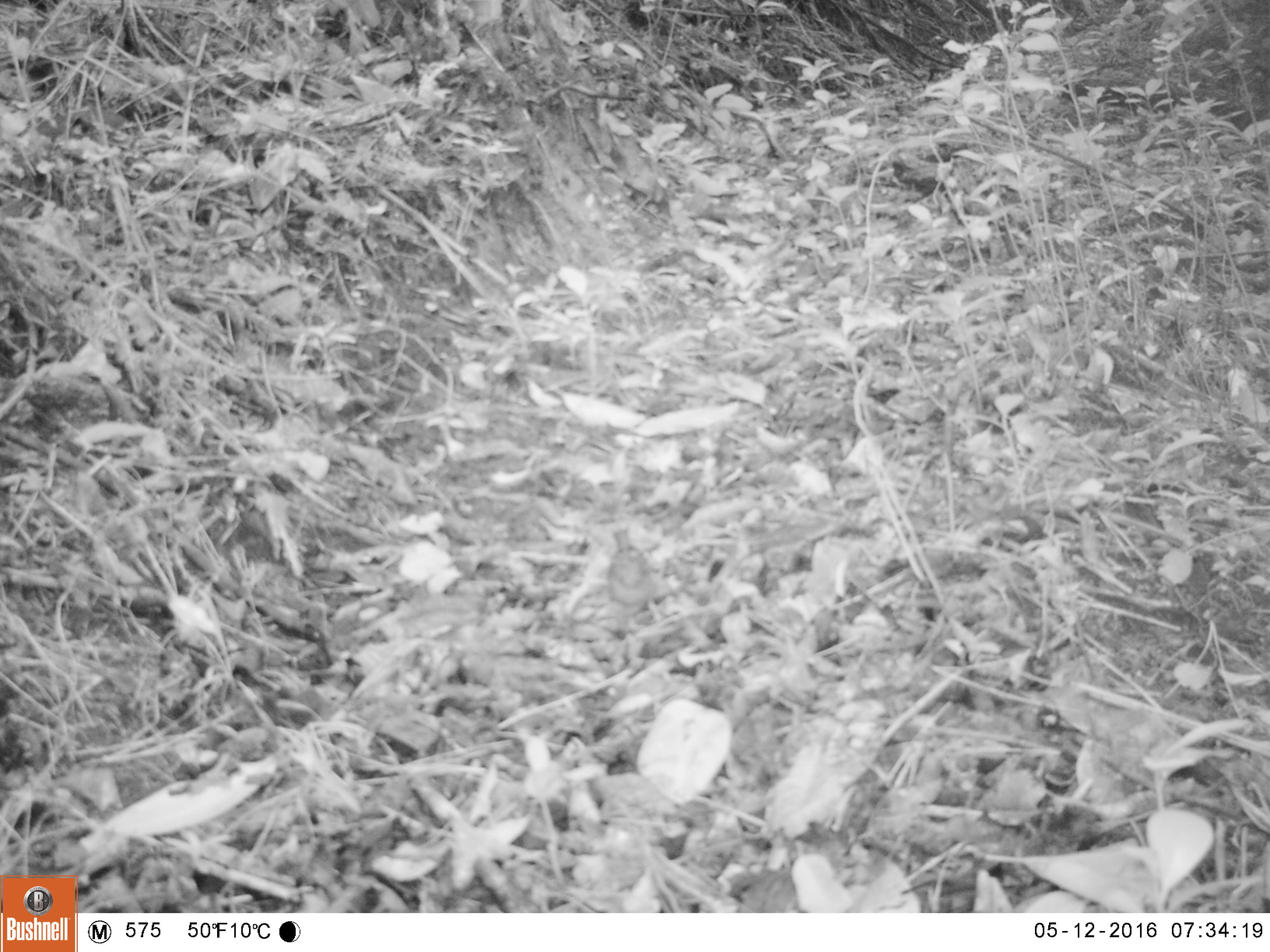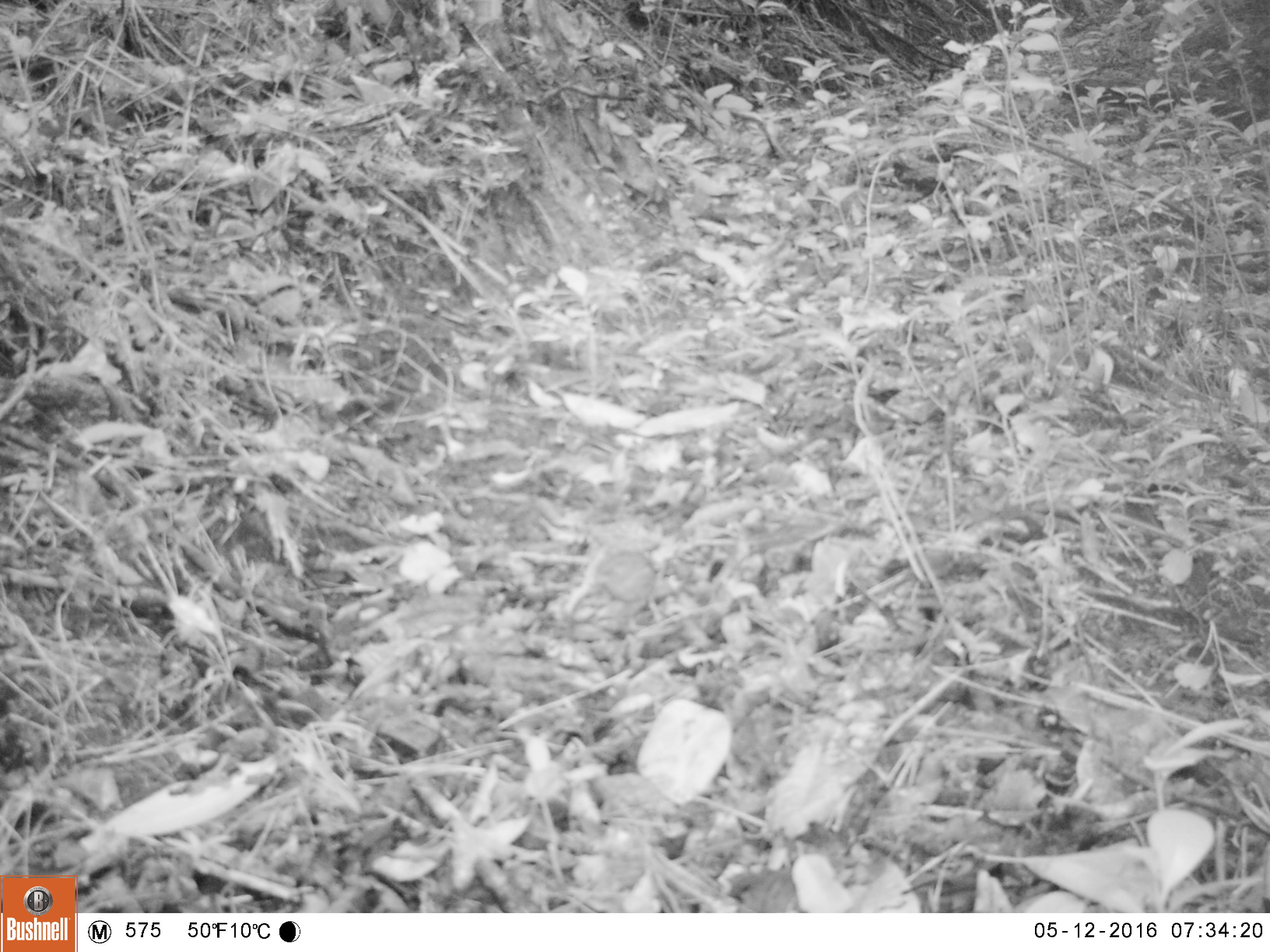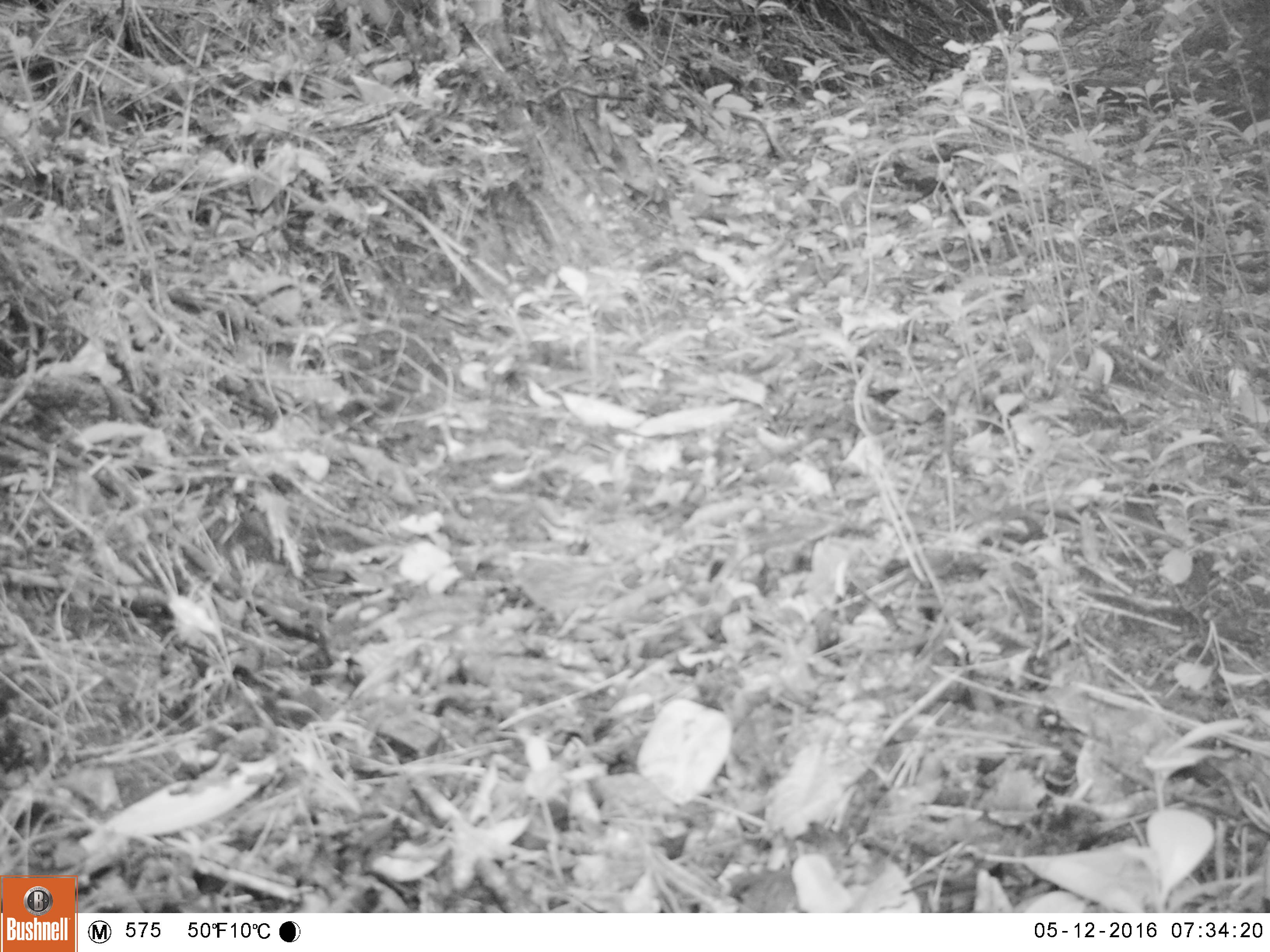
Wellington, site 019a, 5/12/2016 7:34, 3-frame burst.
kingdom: Animalia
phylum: Chordata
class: Aves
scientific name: Aves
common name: bird